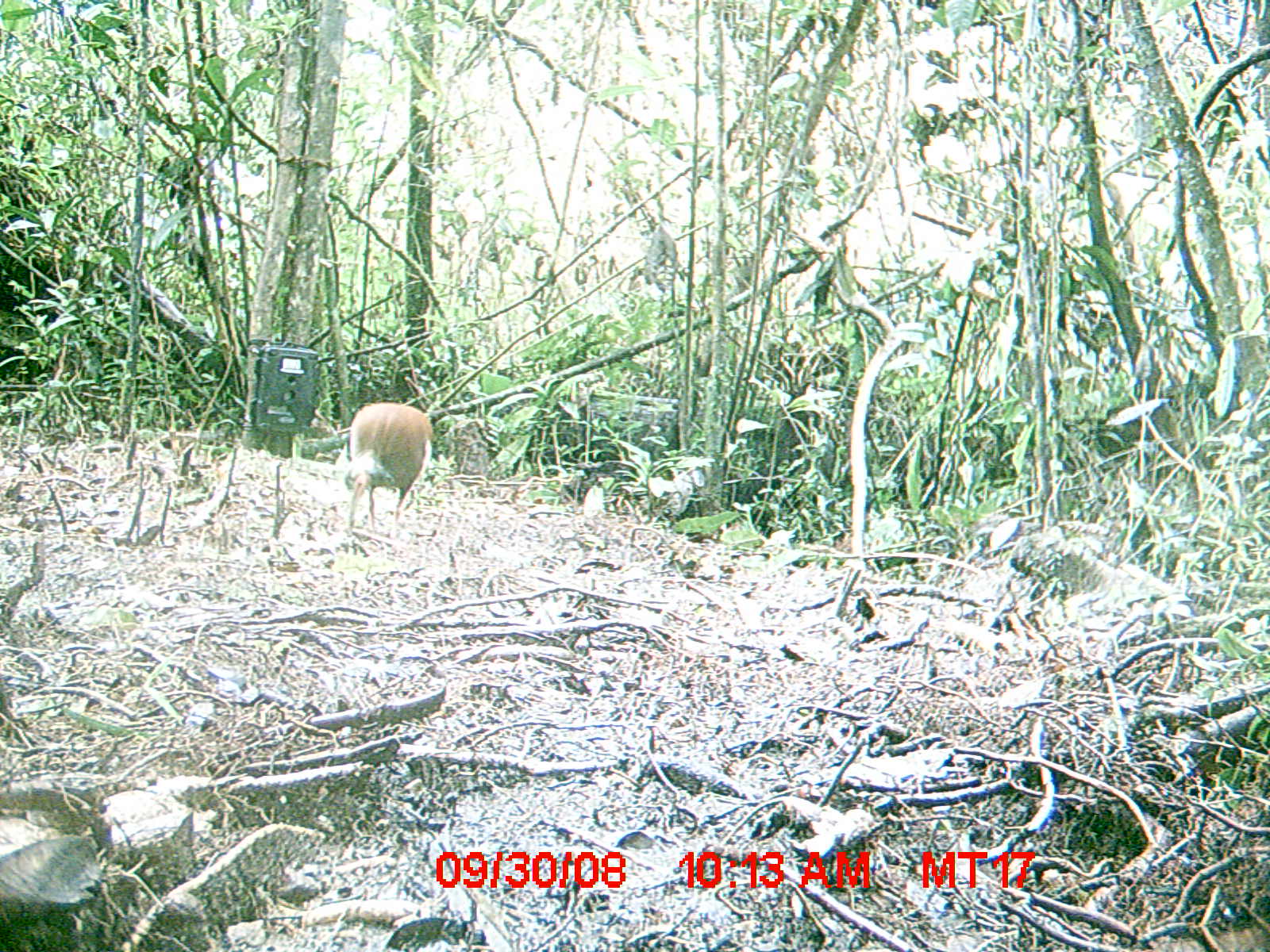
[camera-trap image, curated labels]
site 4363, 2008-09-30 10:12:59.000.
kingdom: Animalia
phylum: Chordata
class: Aves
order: Pelecaniformes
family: Threskiornithidae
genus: Lophotibis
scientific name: Lophotibis cristata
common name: madagascan ibis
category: lophotibis cristataa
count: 2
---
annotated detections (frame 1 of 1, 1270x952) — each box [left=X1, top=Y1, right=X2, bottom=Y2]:
lophotibis cristataa: [left=333, top=402, right=435, bottom=537]